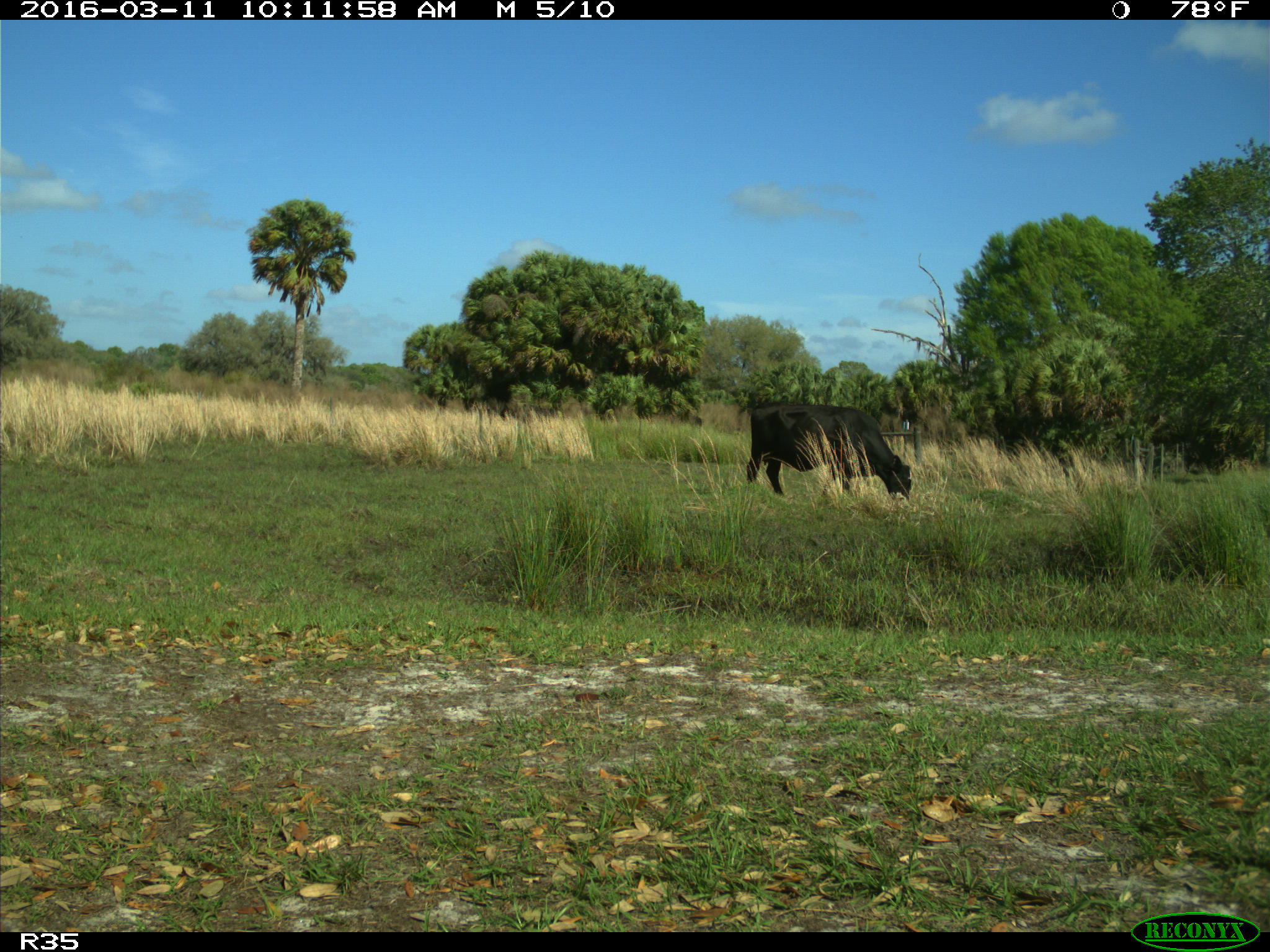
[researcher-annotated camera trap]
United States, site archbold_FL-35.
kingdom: Animalia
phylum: Chordata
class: Mammalia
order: Artiodactyla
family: Bovidae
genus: Bos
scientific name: Bos taurus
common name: domestic cow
Bos taurus (domestic cow).